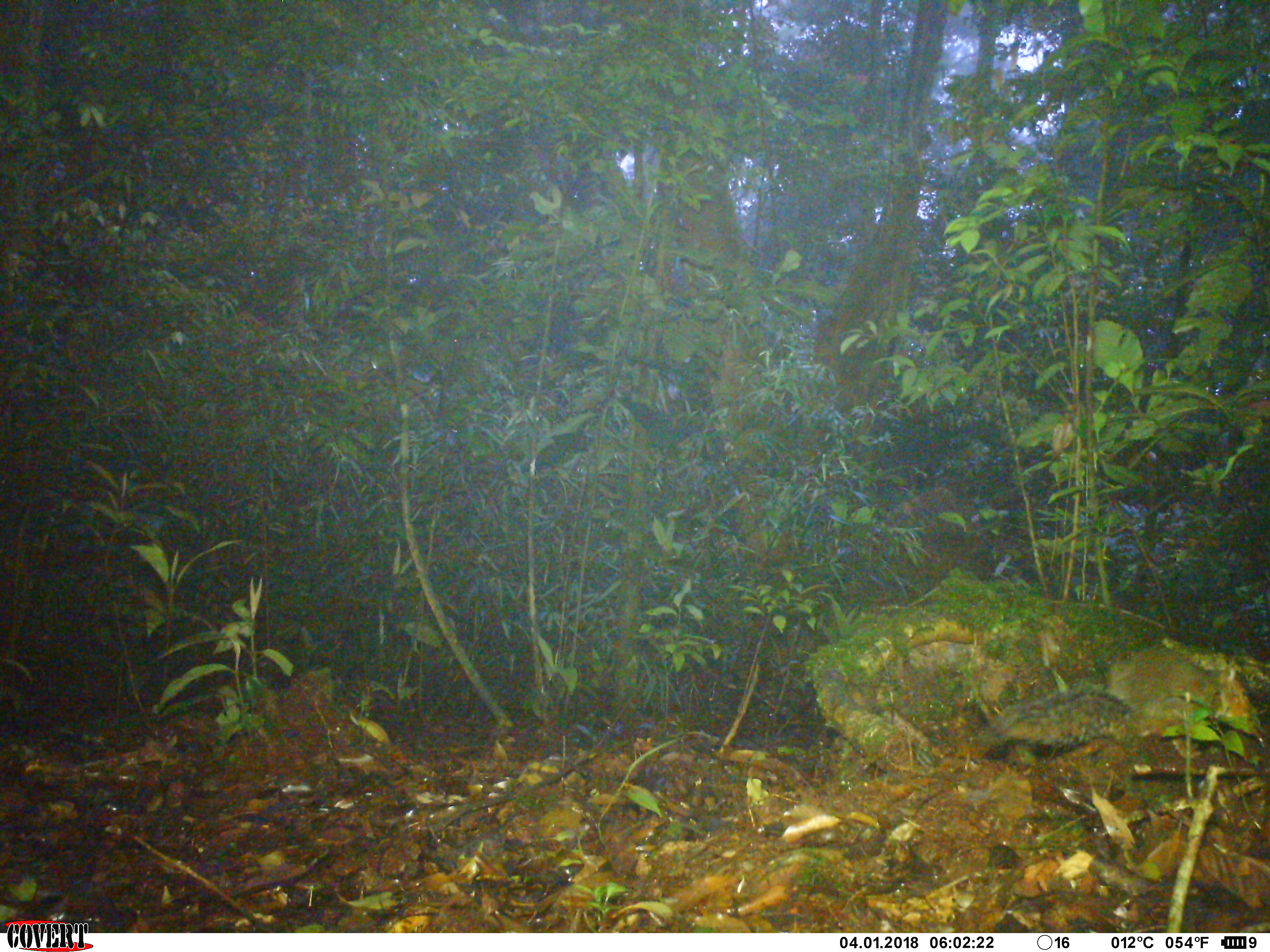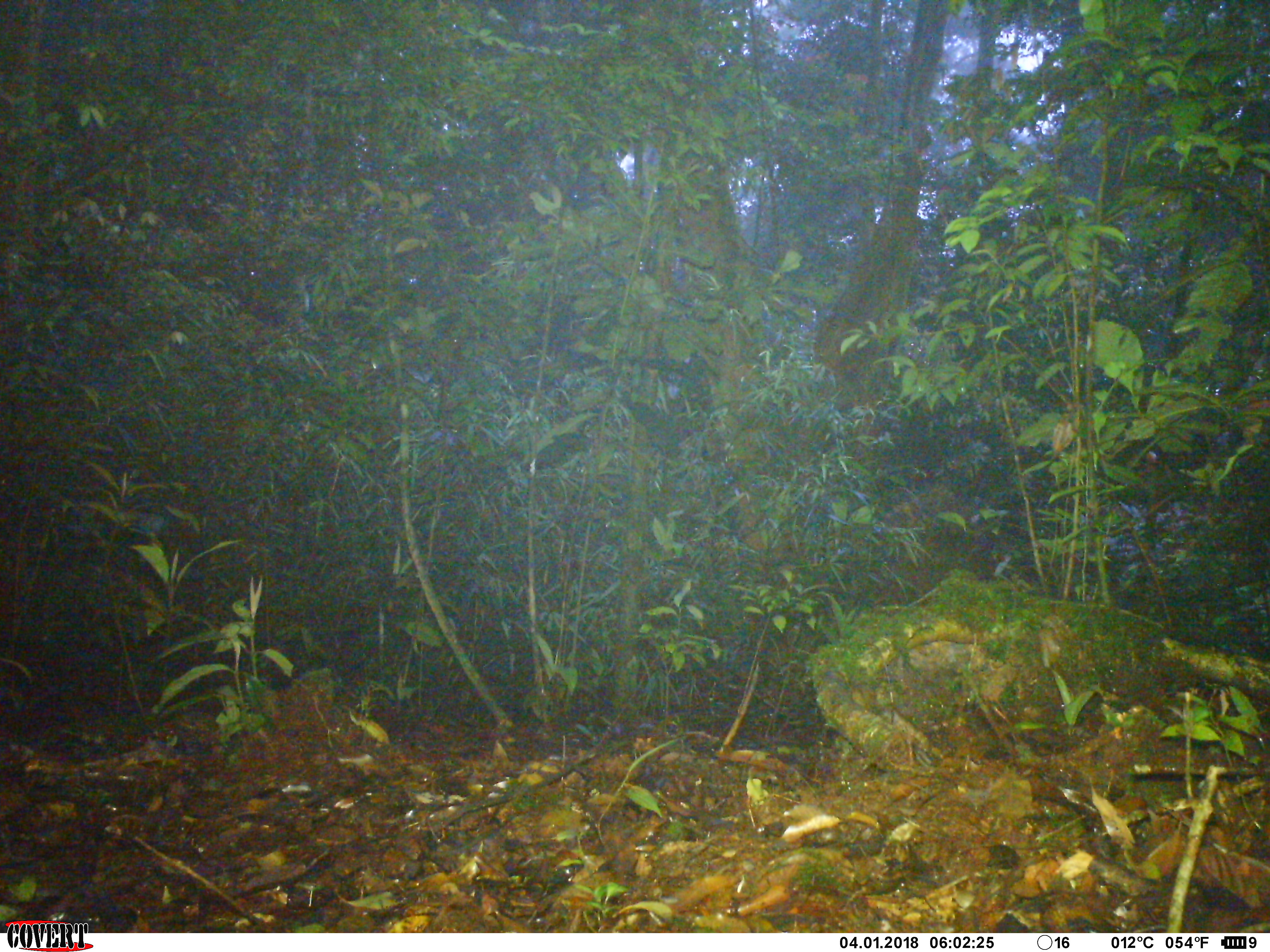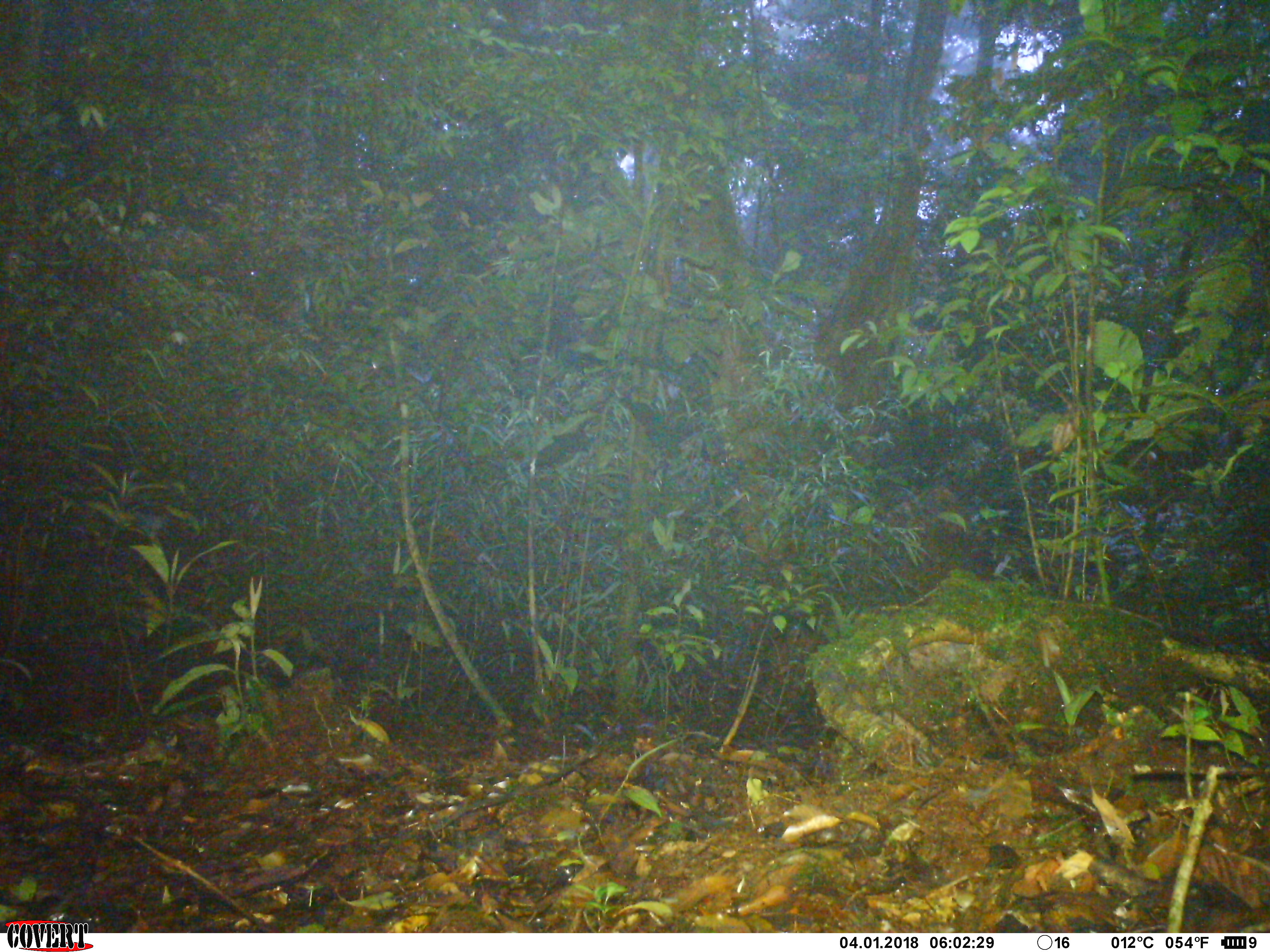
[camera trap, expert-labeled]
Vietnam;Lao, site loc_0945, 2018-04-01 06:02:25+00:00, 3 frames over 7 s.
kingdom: Animalia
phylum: Chordata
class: Mammalia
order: Rodentia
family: Sciuridae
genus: Dremomys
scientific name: Dremomys rufigenis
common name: red-cheeked squirrel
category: red cheeked squirrel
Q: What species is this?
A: Red cheeked squirrel (red-cheeked squirrel) (Dremomys rufigenis).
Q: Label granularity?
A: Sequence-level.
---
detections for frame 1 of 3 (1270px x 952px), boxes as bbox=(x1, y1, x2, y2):
red cheeked squirrel: bbox=(986, 645, 1254, 748)